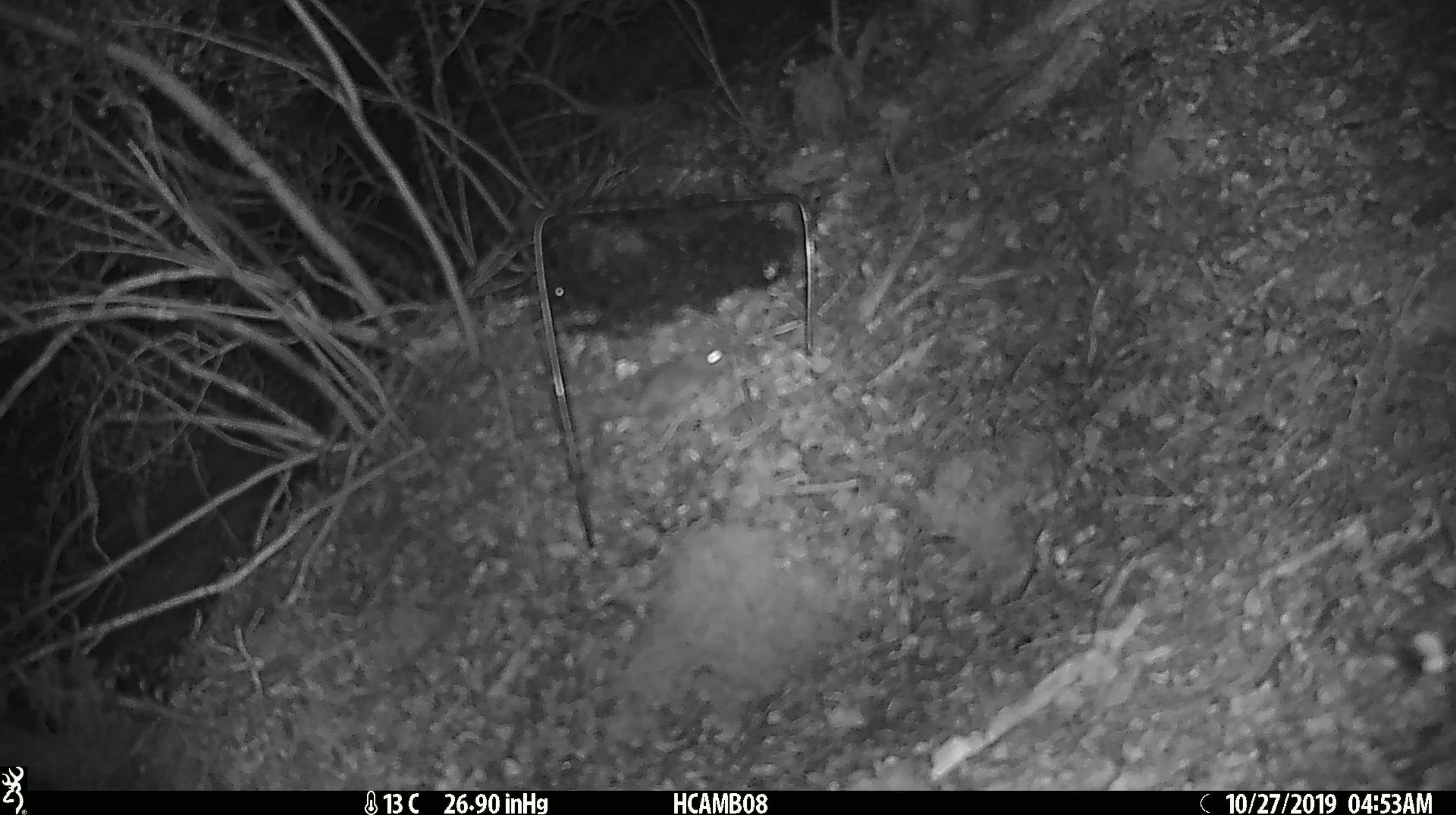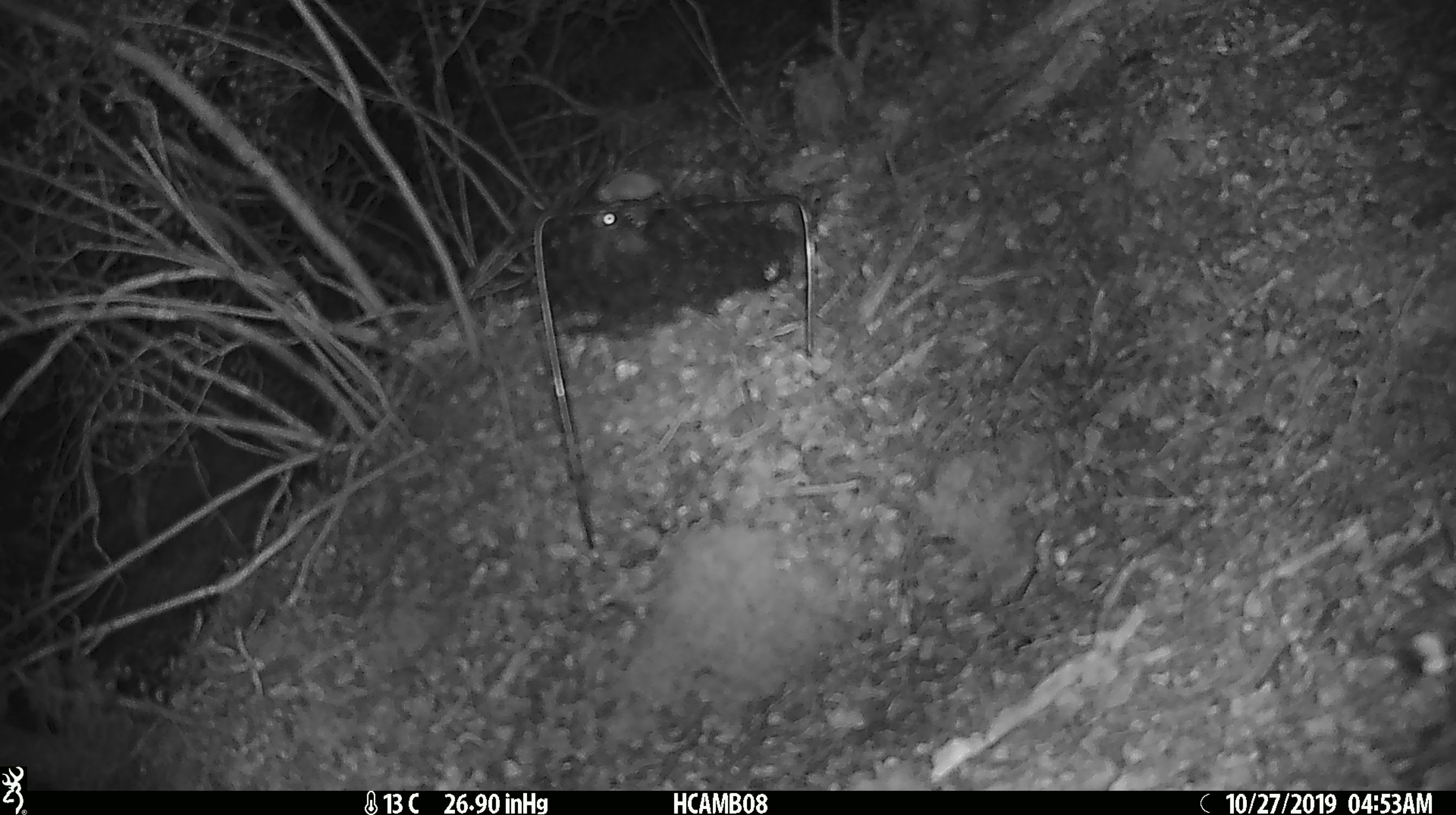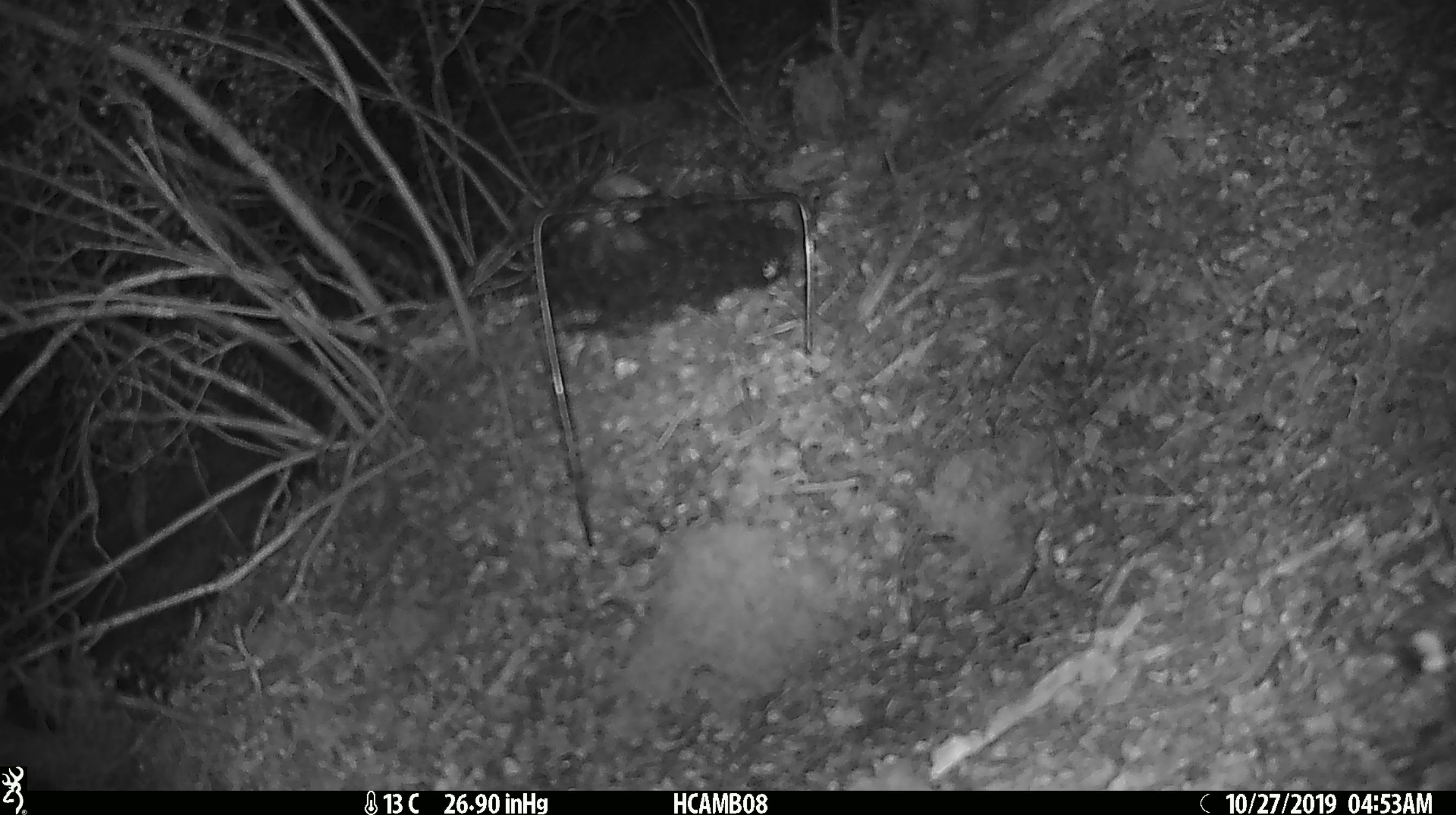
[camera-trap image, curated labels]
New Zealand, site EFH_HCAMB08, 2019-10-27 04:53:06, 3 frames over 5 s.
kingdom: Animalia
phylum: Chordata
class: Mammalia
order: Rodentia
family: Muridae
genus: Mus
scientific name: Mus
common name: mouse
Mouse (Mus).